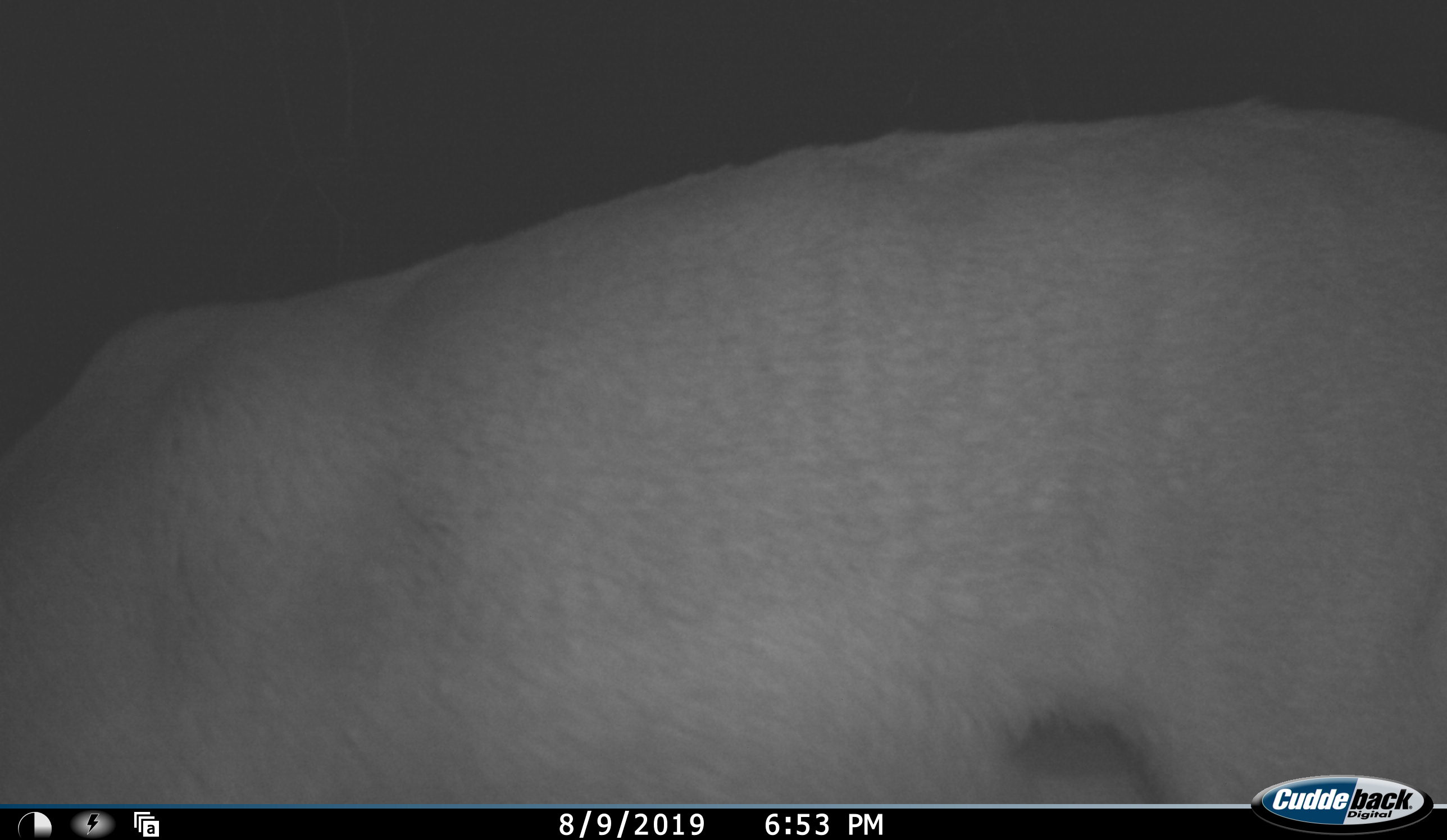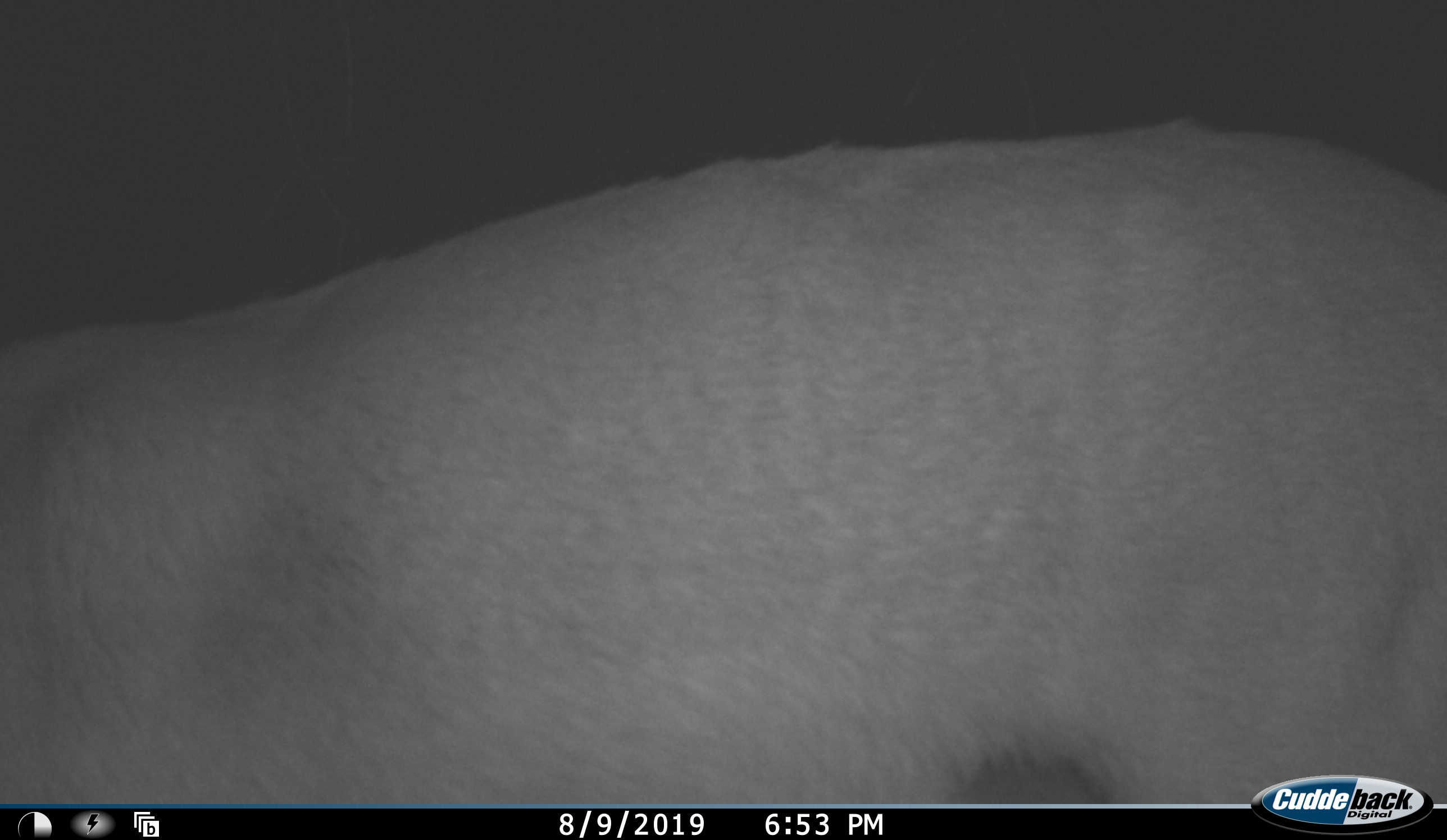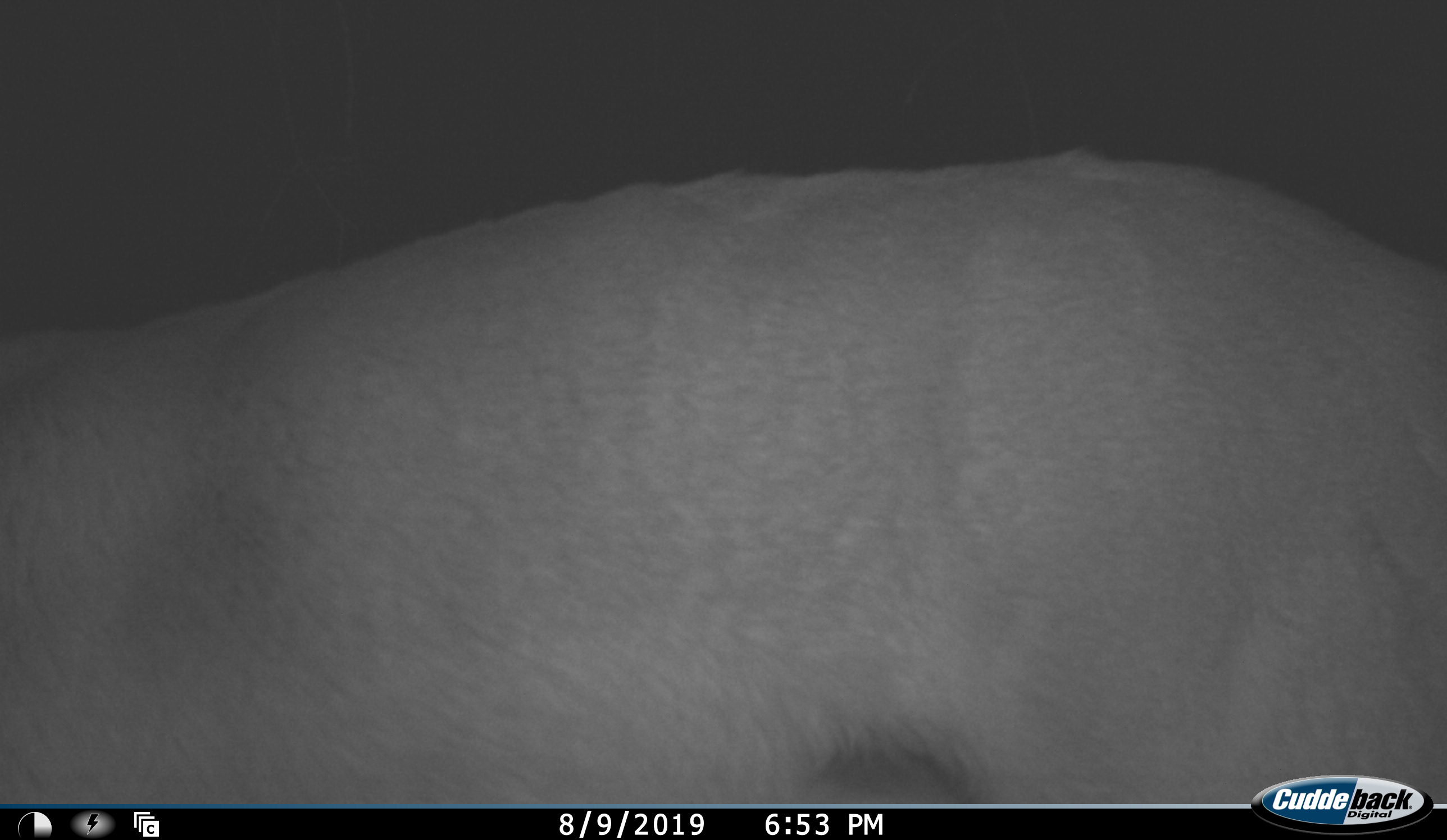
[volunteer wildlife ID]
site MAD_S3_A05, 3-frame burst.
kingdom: Animalia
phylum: Chordata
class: Mammalia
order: Artiodactyla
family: Bovidae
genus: Aepyceros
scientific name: Aepyceros melampus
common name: impala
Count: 1.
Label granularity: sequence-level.